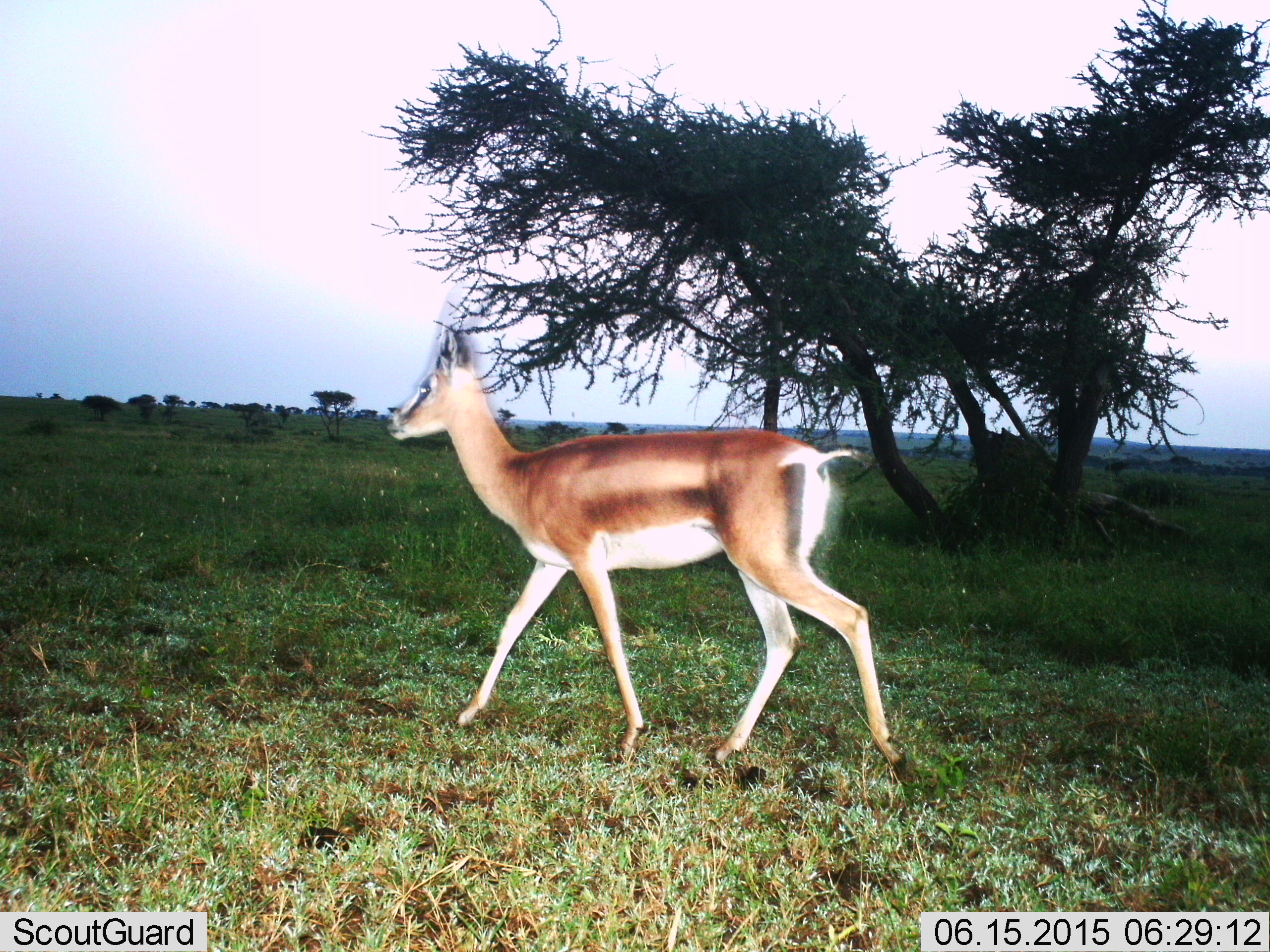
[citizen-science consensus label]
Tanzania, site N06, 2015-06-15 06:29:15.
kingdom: Animalia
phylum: Chordata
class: Mammalia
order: Artiodactyla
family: Bovidae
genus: Nanger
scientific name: Nanger granti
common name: grant's gazelle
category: gazellegrants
Gazellegrants (grant's gazelle) (Nanger granti), count 1. Behavior (volunteer vote fractions): standing 0%, resting 0%, moving 100%, interacting 0%. Young present (vote fraction): 0%. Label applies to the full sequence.